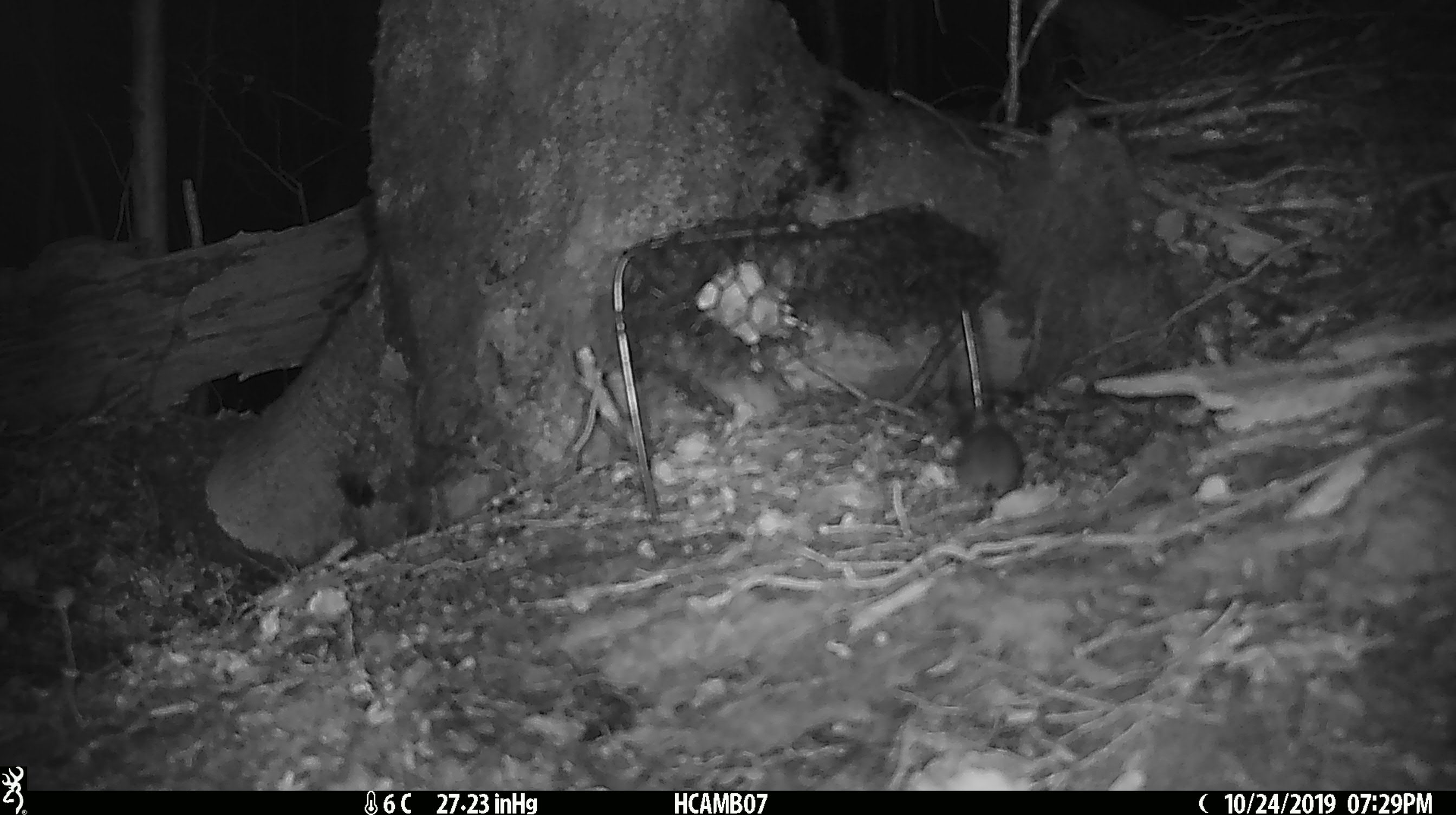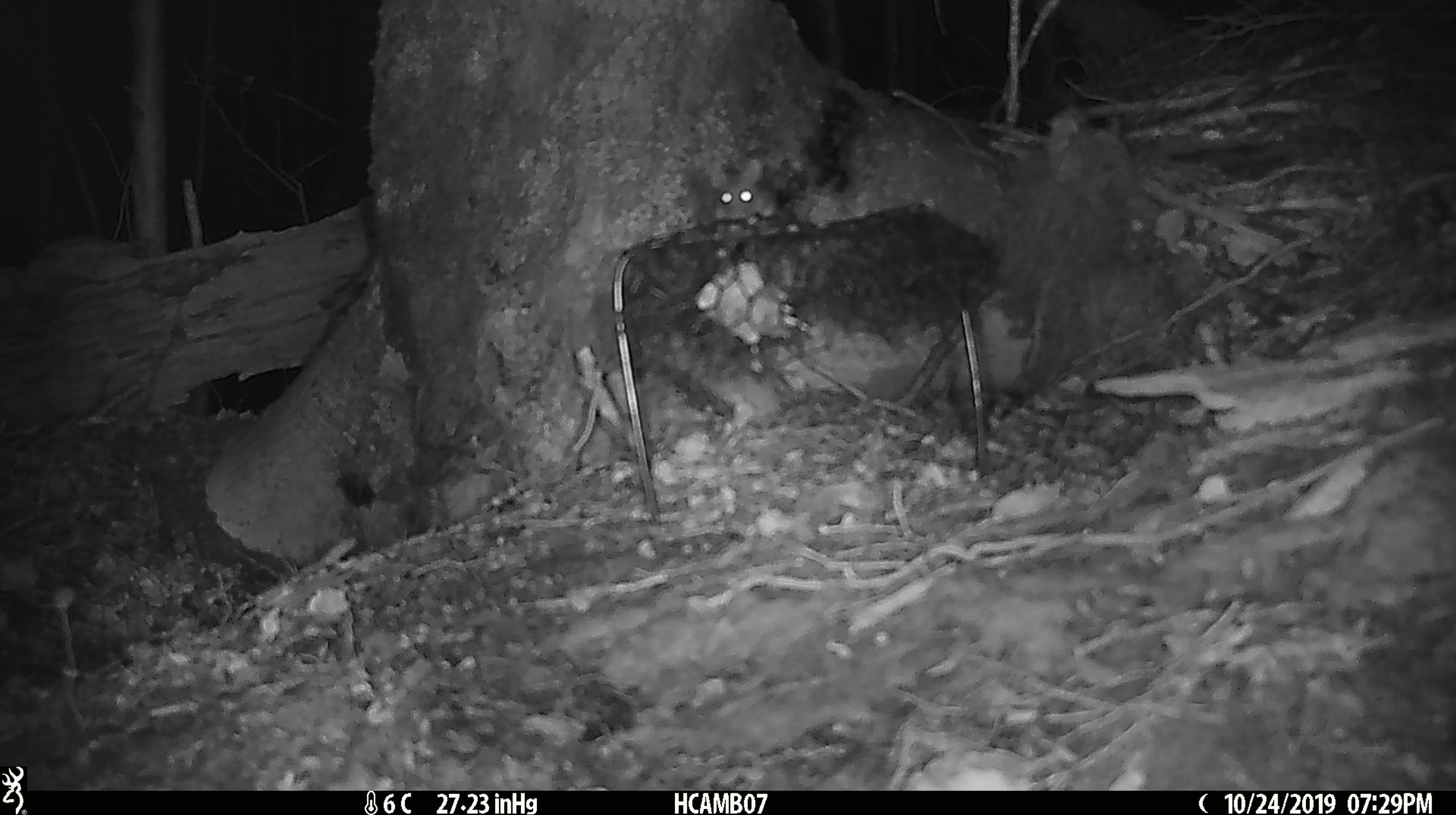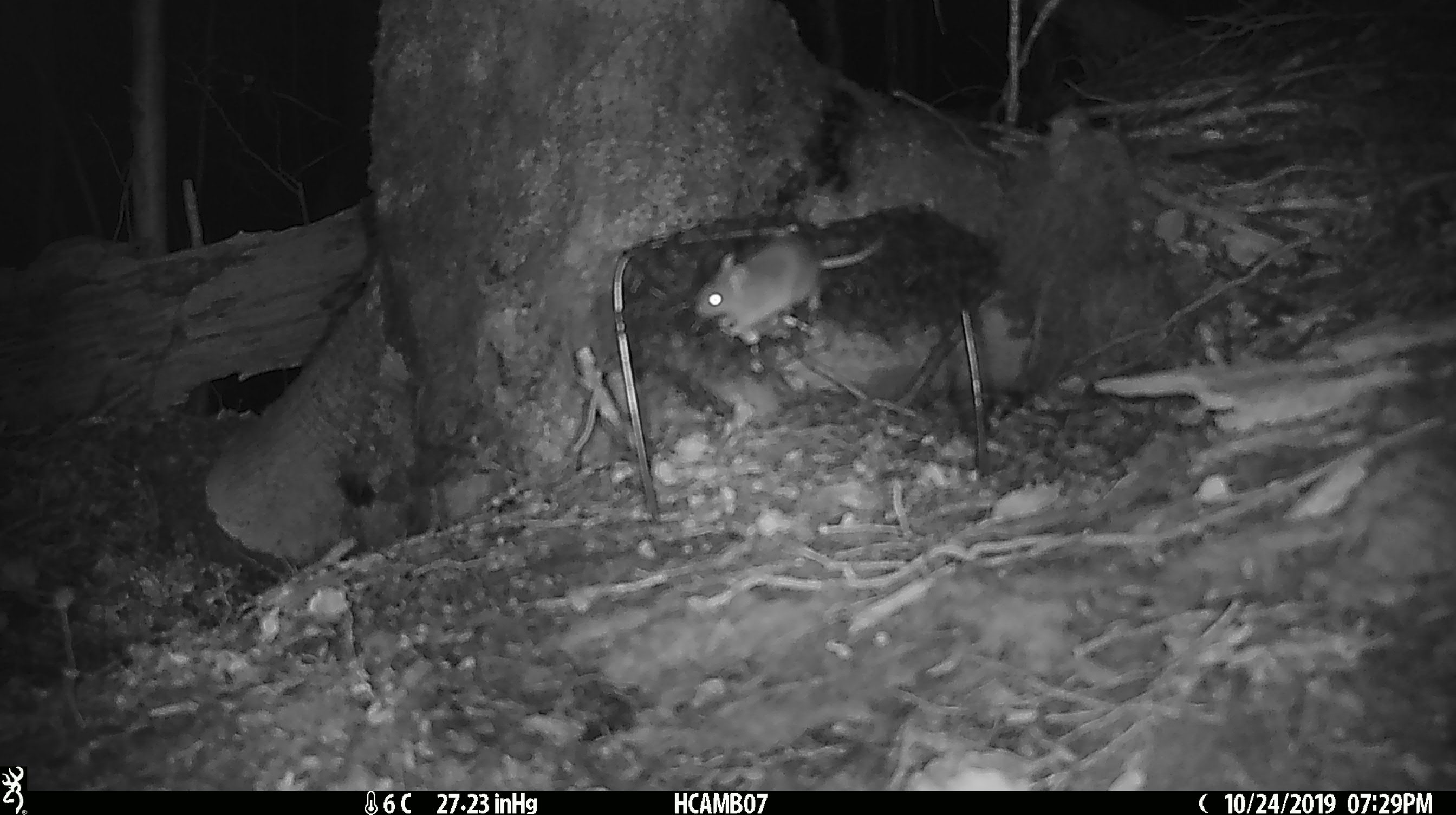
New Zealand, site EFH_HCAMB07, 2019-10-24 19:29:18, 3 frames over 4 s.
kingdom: Animalia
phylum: Chordata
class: Mammalia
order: Rodentia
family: Muridae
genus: Mus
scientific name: Mus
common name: mouse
Mouse (Mus).